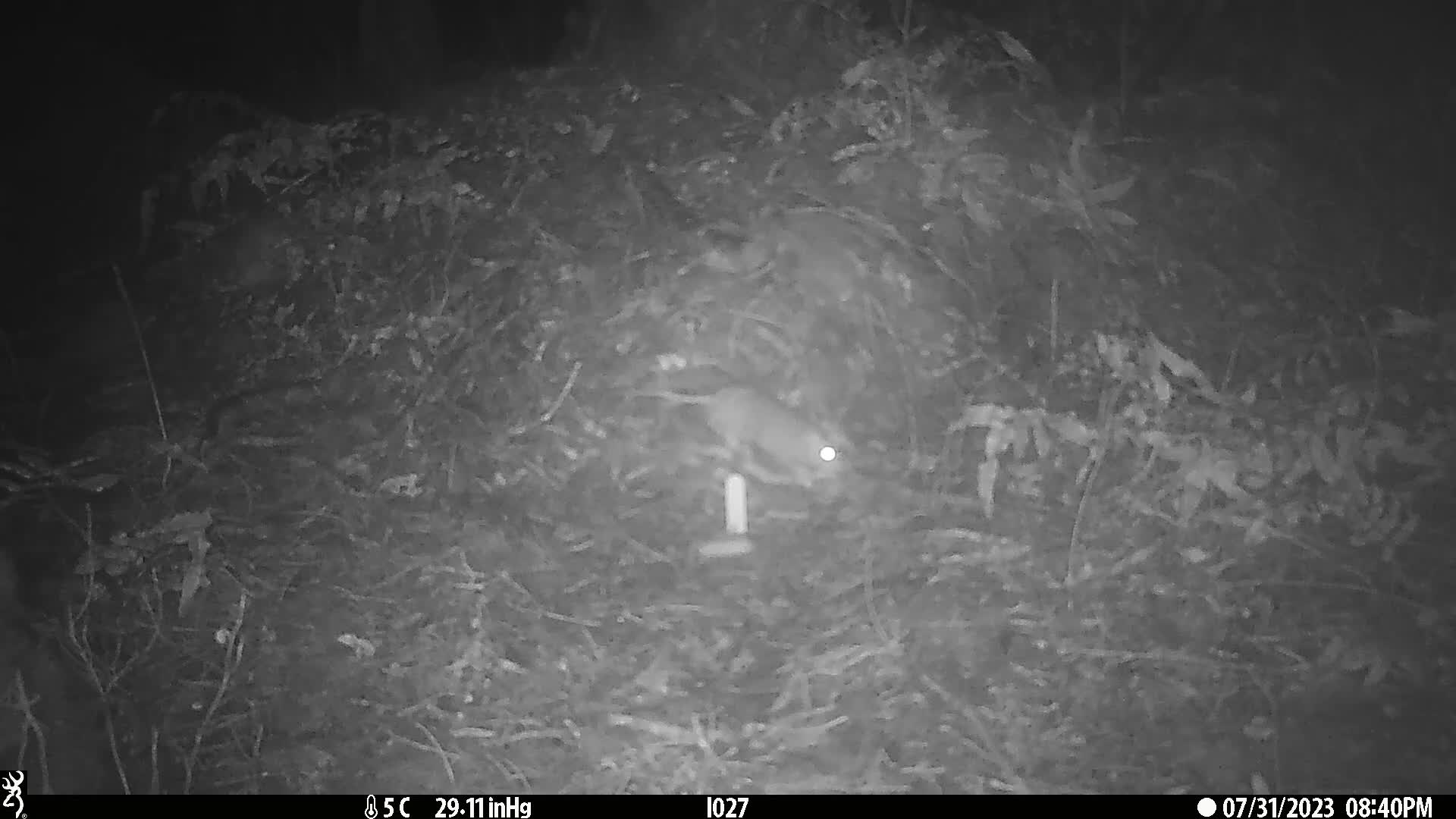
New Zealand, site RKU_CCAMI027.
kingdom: Animalia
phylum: Chordata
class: Mammalia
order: Rodentia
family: Muridae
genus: Rattus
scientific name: Rattus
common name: rat